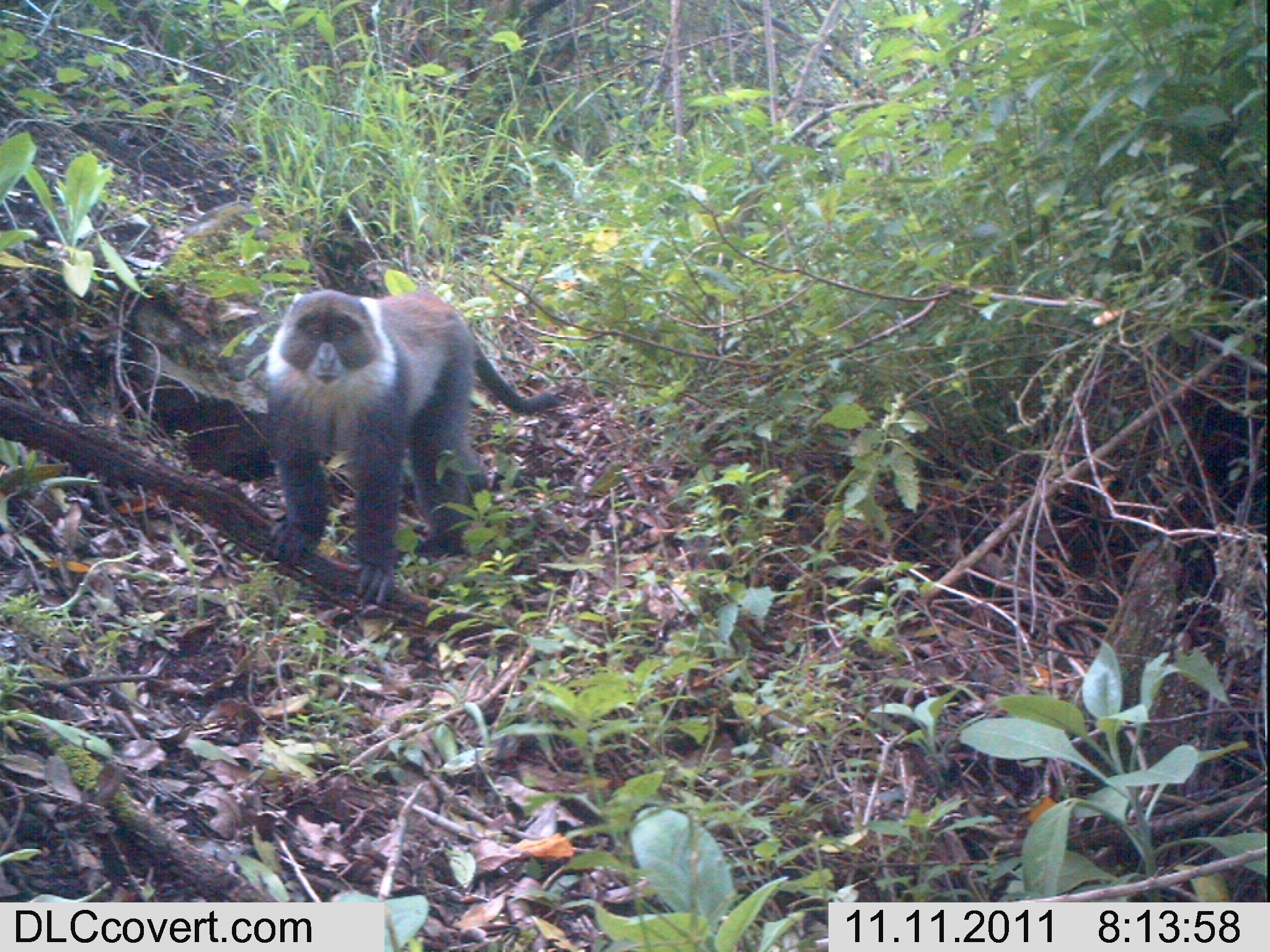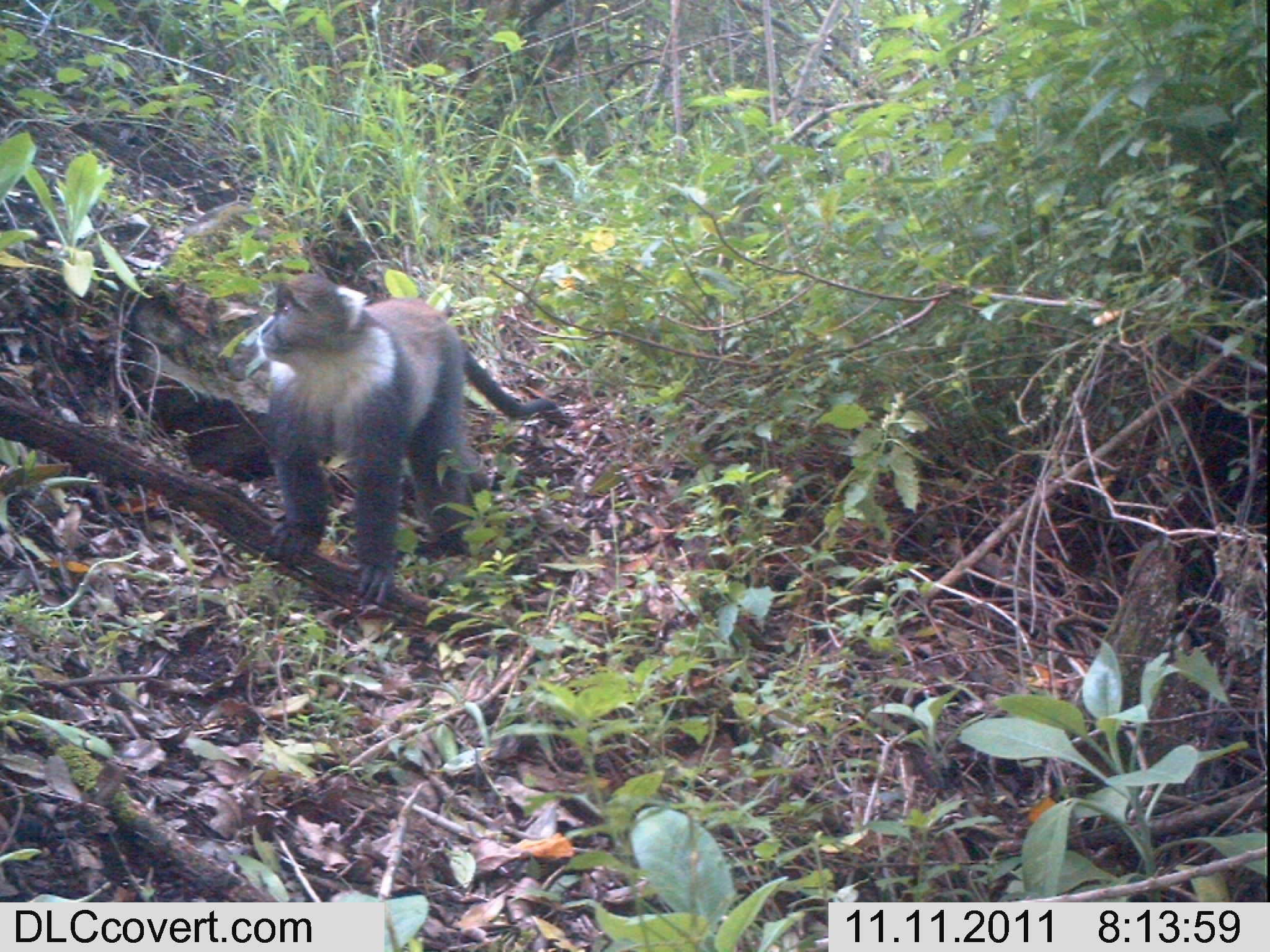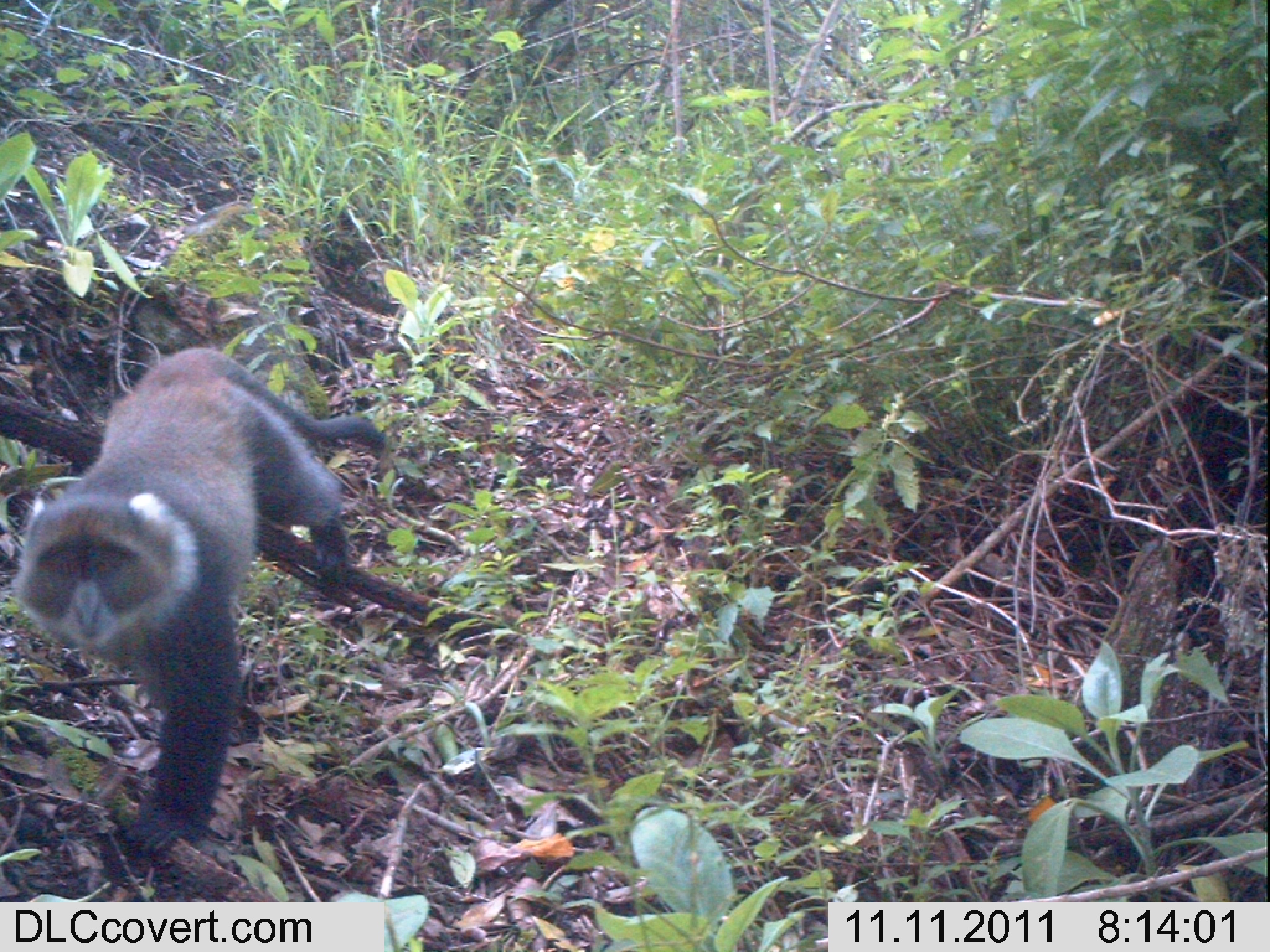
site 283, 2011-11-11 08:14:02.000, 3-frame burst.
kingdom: Animalia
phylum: Chordata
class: Mammalia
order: Primates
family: Cercopithecidae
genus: Cercopithecus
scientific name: Cercopithecus erythrogaster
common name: sykes  monkey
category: cercopithecus albogularis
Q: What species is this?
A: Cercopithecus albogularis (sykes  monkey) (Cercopithecus erythrogaster).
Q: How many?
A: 1.